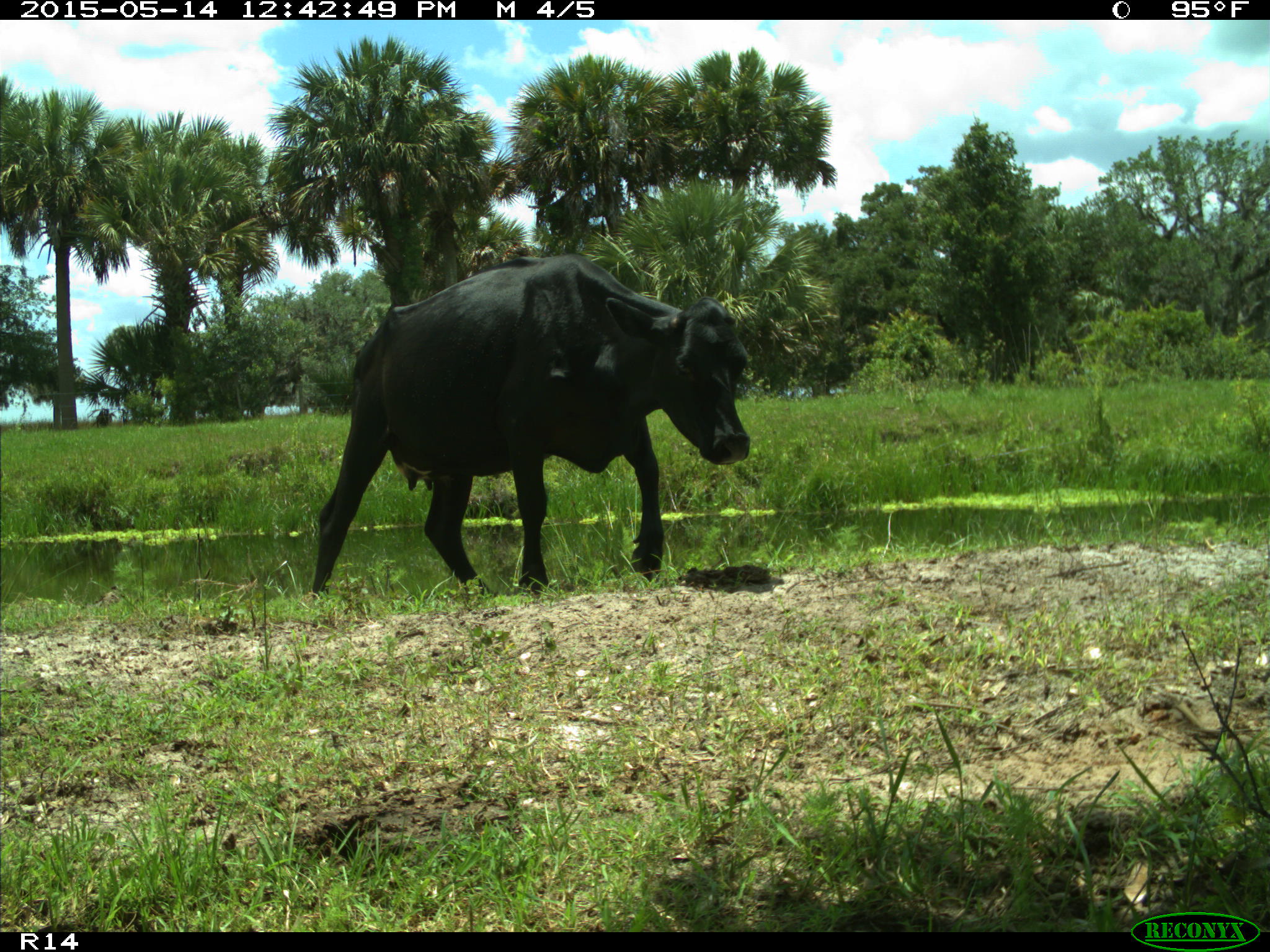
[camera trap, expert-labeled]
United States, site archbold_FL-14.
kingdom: Animalia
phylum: Chordata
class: Mammalia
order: Artiodactyla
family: Bovidae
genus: Bos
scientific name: Bos taurus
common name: domestic cow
Bos taurus (domestic cow).